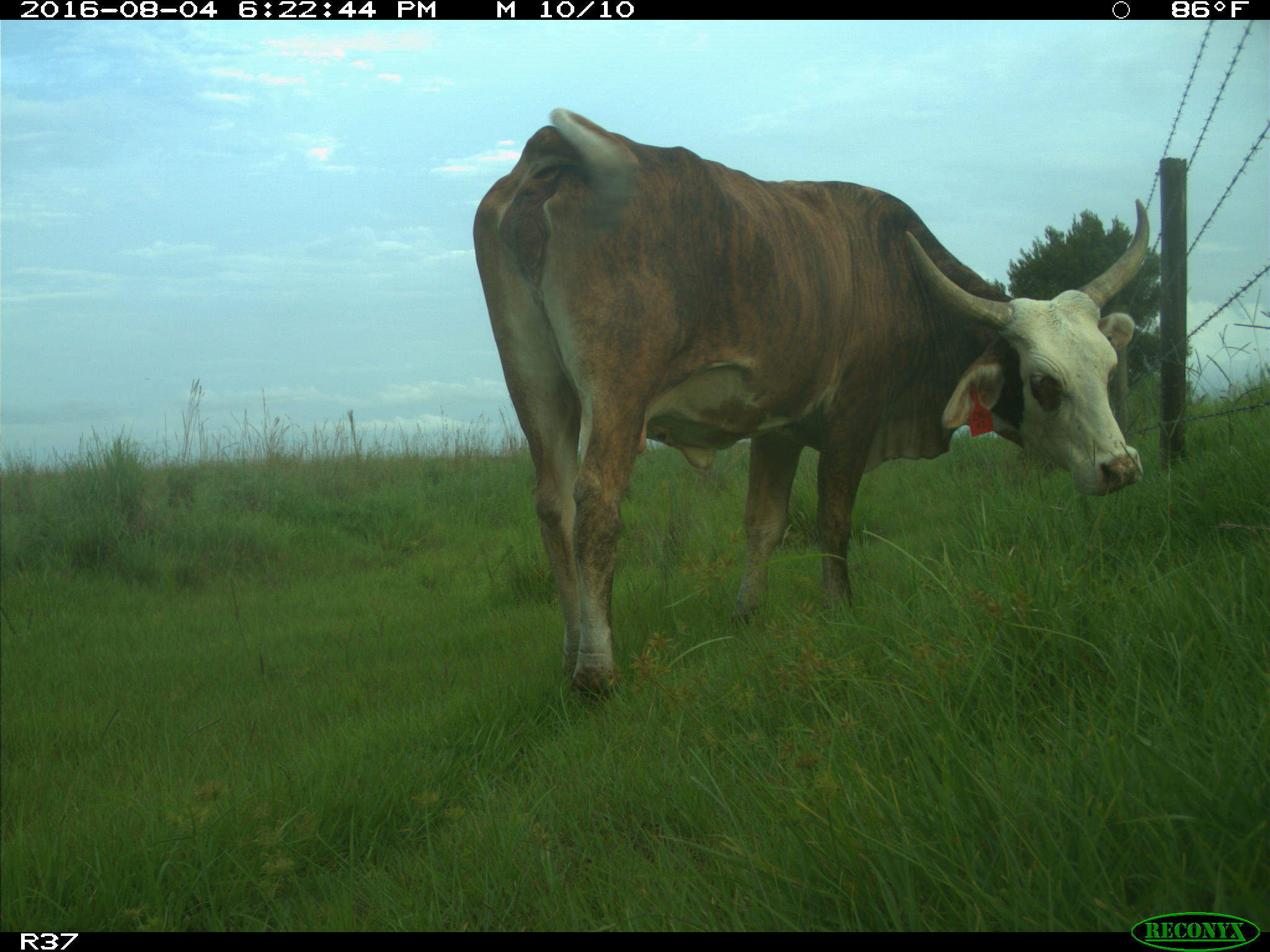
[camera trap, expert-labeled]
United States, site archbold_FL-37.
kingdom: Animalia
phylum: Chordata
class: Mammalia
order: Artiodactyla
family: Bovidae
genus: Bos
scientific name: Bos taurus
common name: domestic cow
Bos taurus (domestic cow).